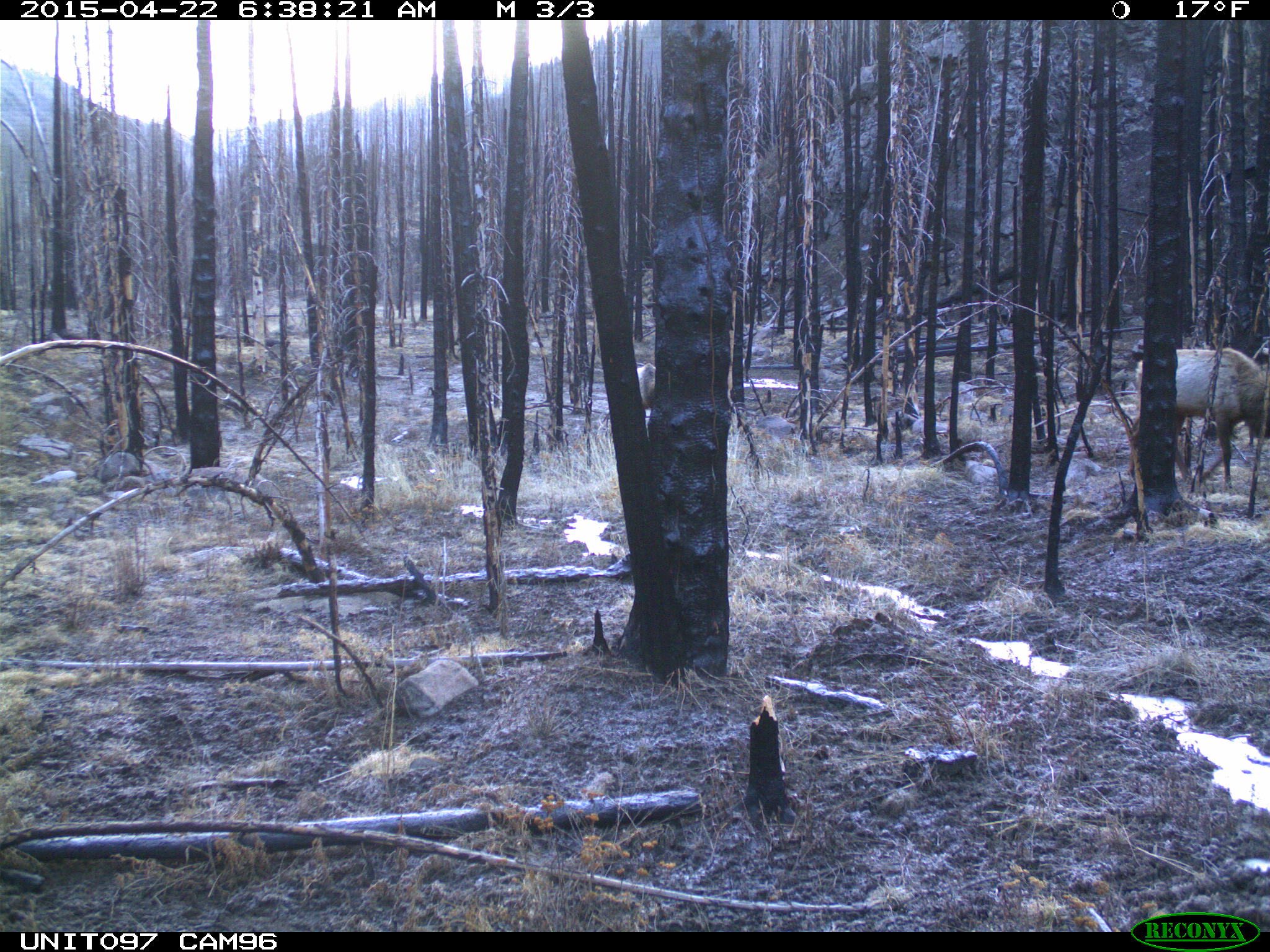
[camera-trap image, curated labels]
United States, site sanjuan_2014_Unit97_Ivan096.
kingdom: Animalia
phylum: Chordata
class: Mammalia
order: Artiodactyla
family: Cervidae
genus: Cervus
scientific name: Cervus elaphus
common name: red deer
Cervus elaphus (red deer).